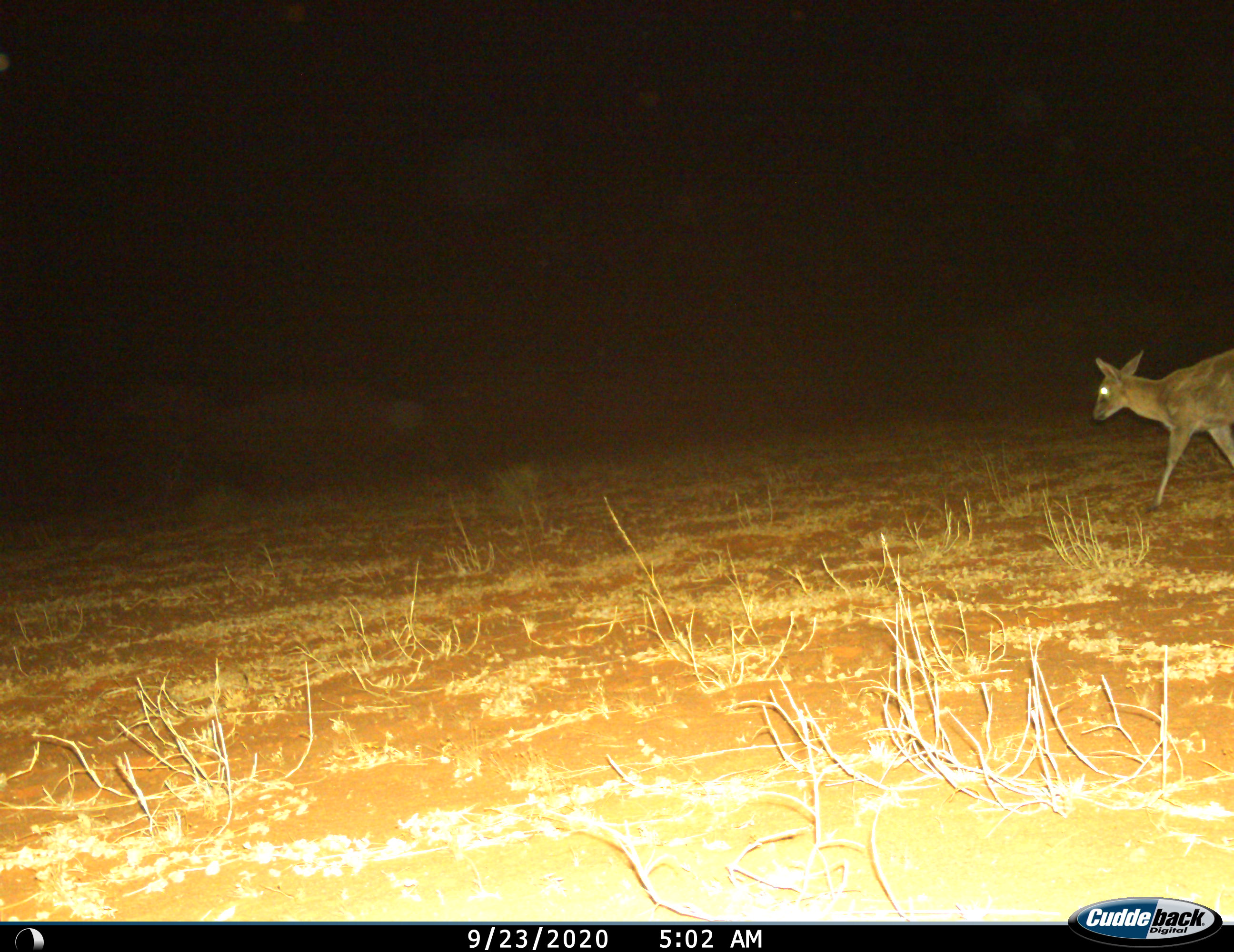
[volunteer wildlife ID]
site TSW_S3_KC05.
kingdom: Animalia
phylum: Chordata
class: Mammalia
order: Artiodactyla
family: Bovidae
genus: Sylvicapra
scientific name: Sylvicapra grimmia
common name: common duiker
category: duikercommongrey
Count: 1.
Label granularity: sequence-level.